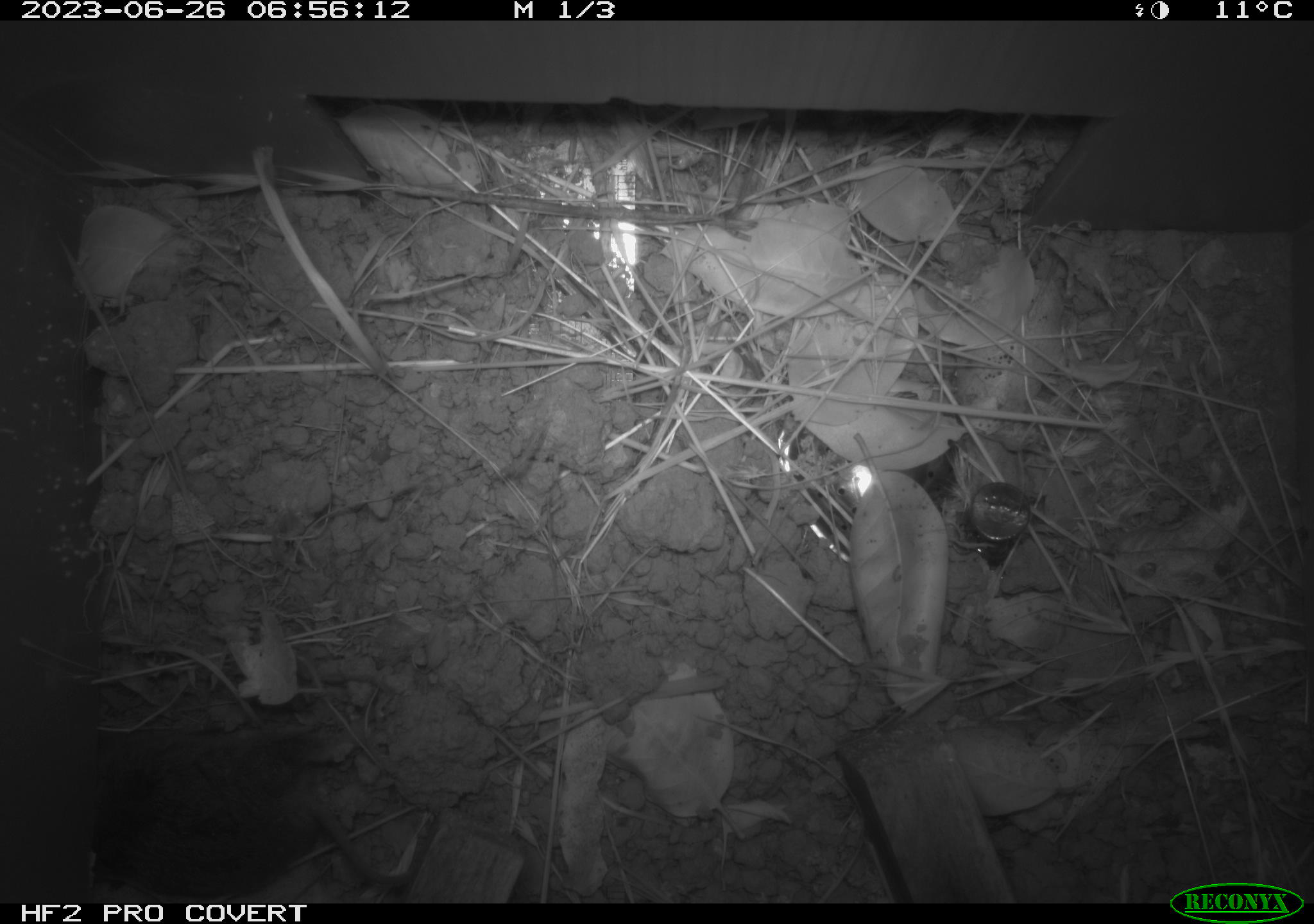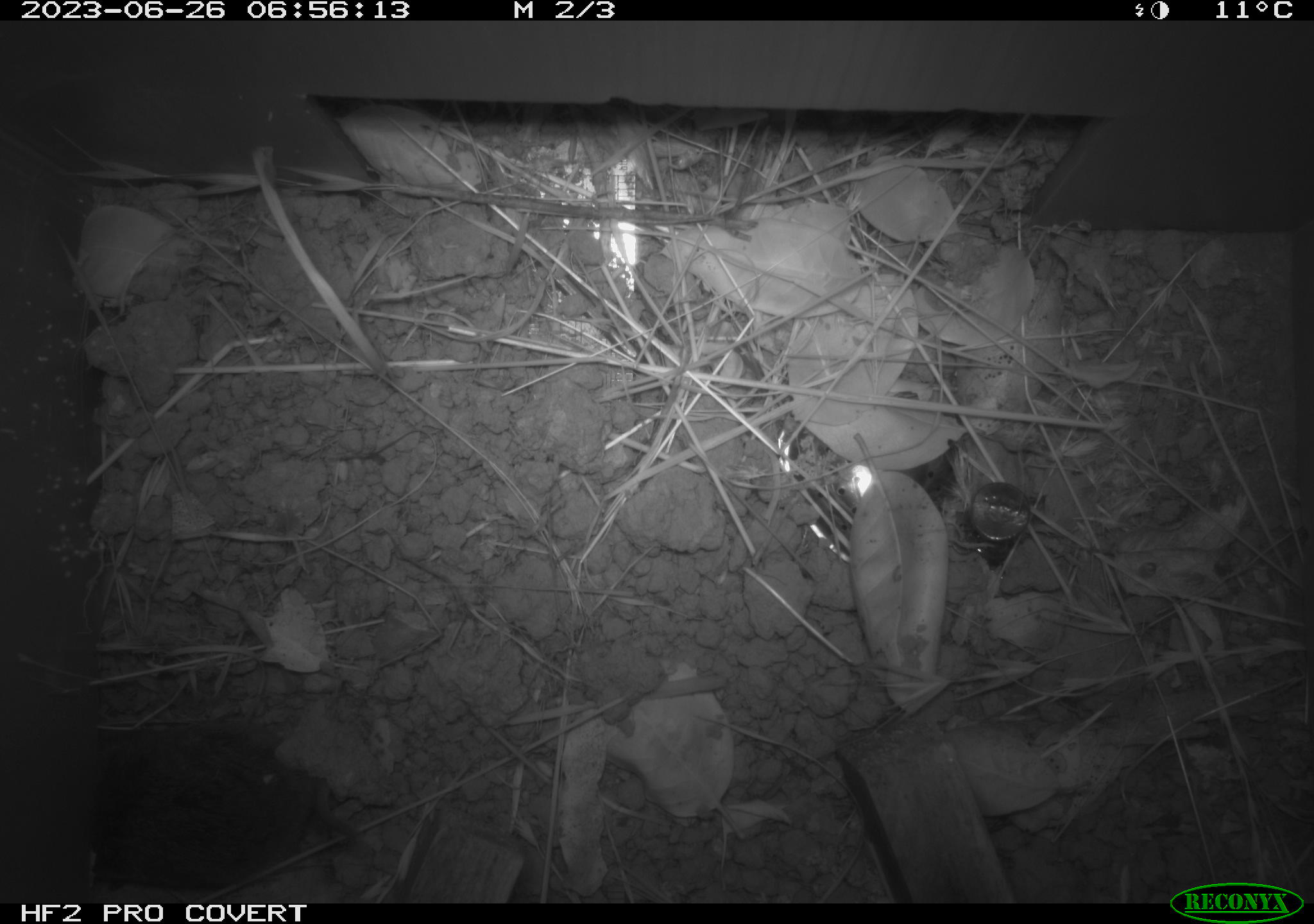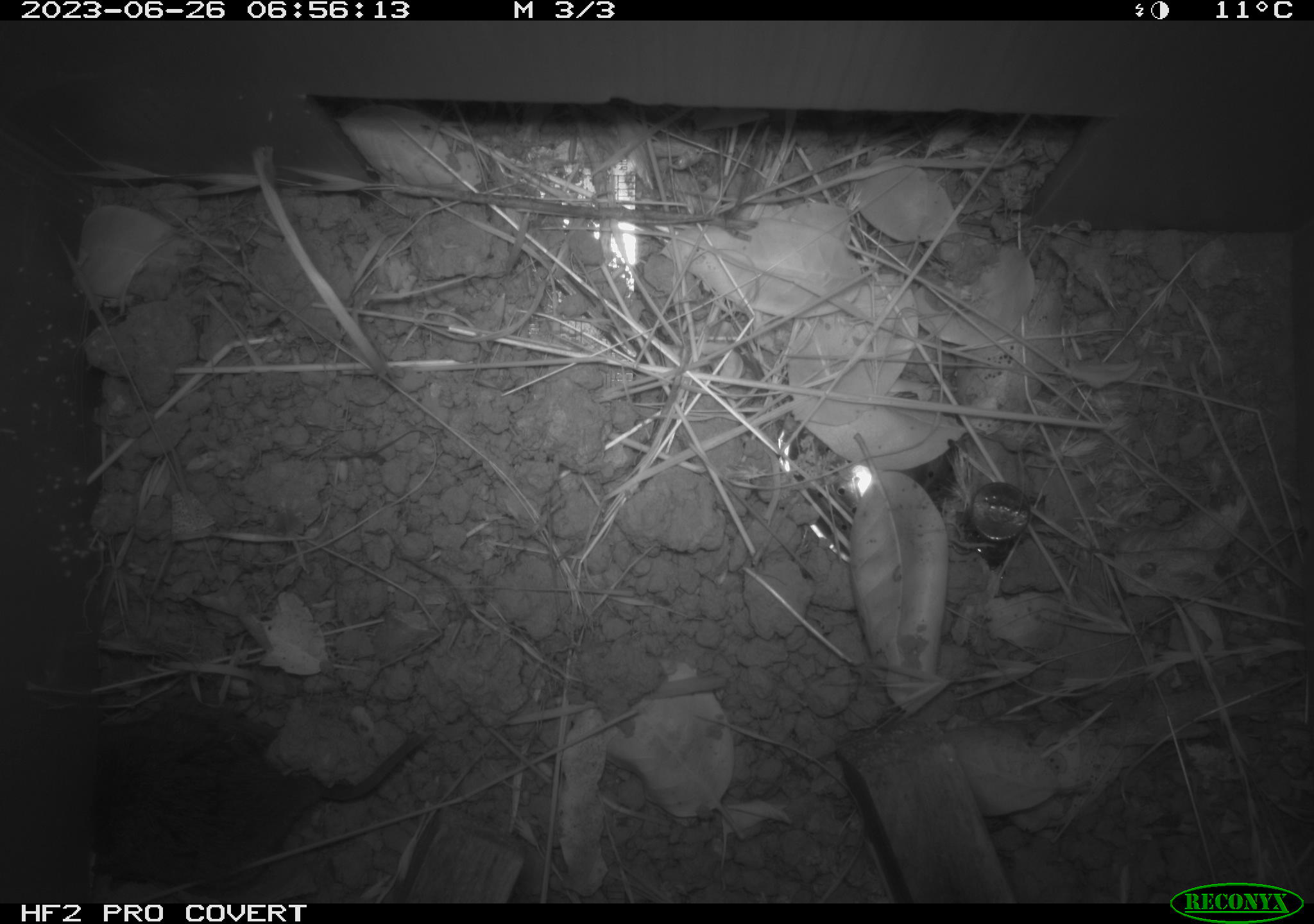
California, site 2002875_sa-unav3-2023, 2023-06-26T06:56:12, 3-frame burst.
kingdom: Animalia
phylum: Chordata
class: Mammalia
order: Rodentia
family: Cricetidae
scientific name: Arvicolinae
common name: voles, lemmings, and muskrats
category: arvicolinae subfamily